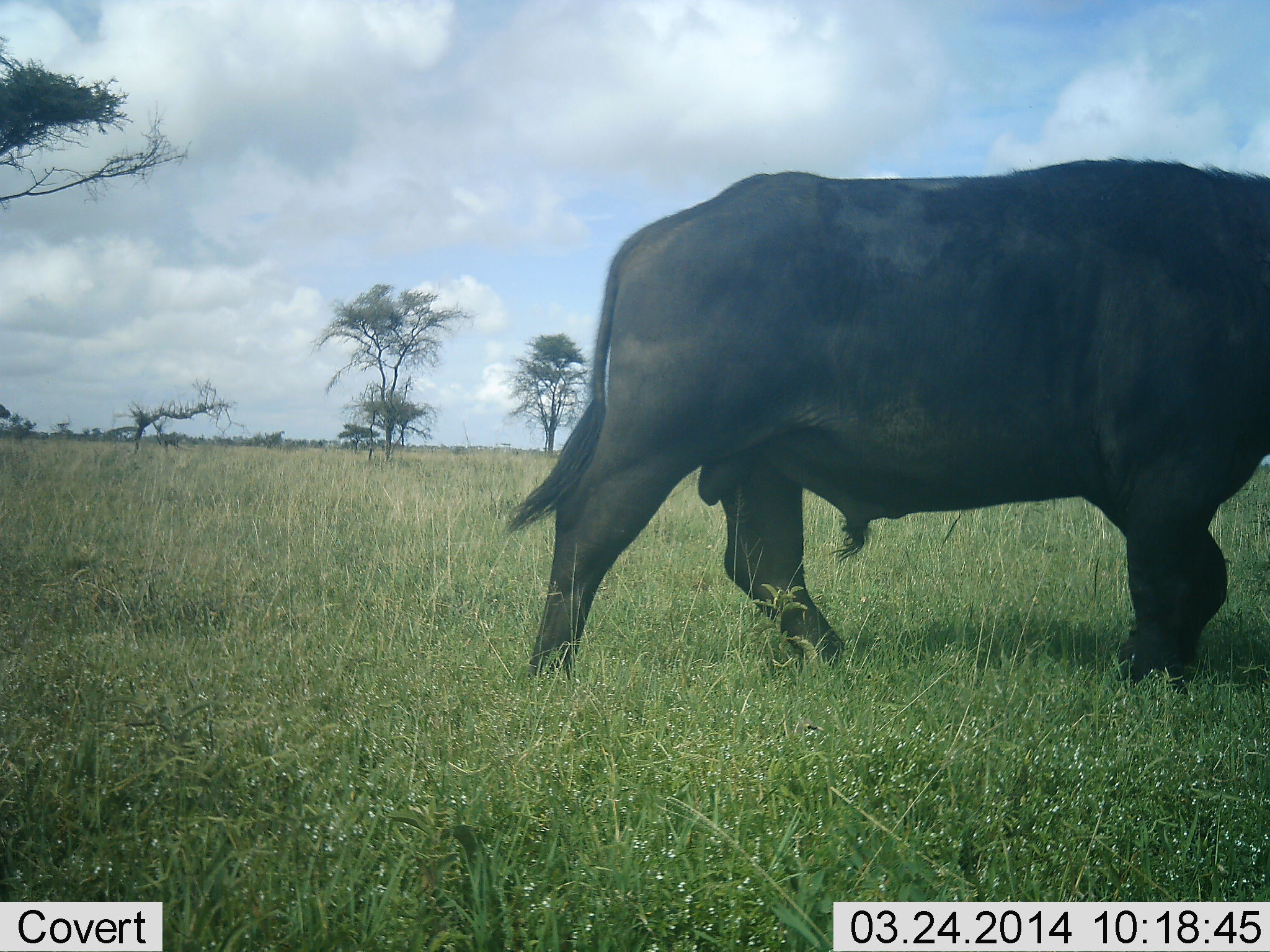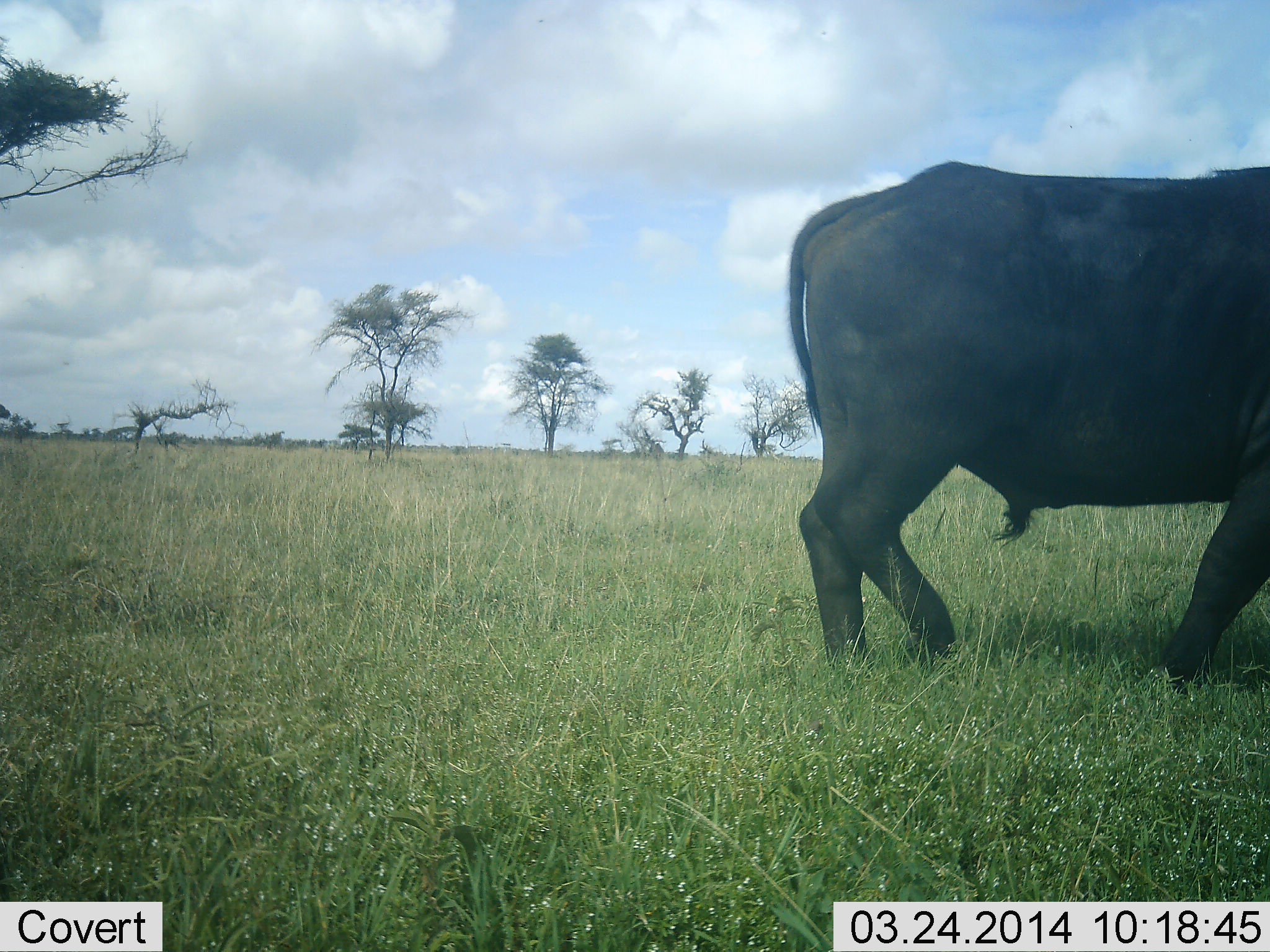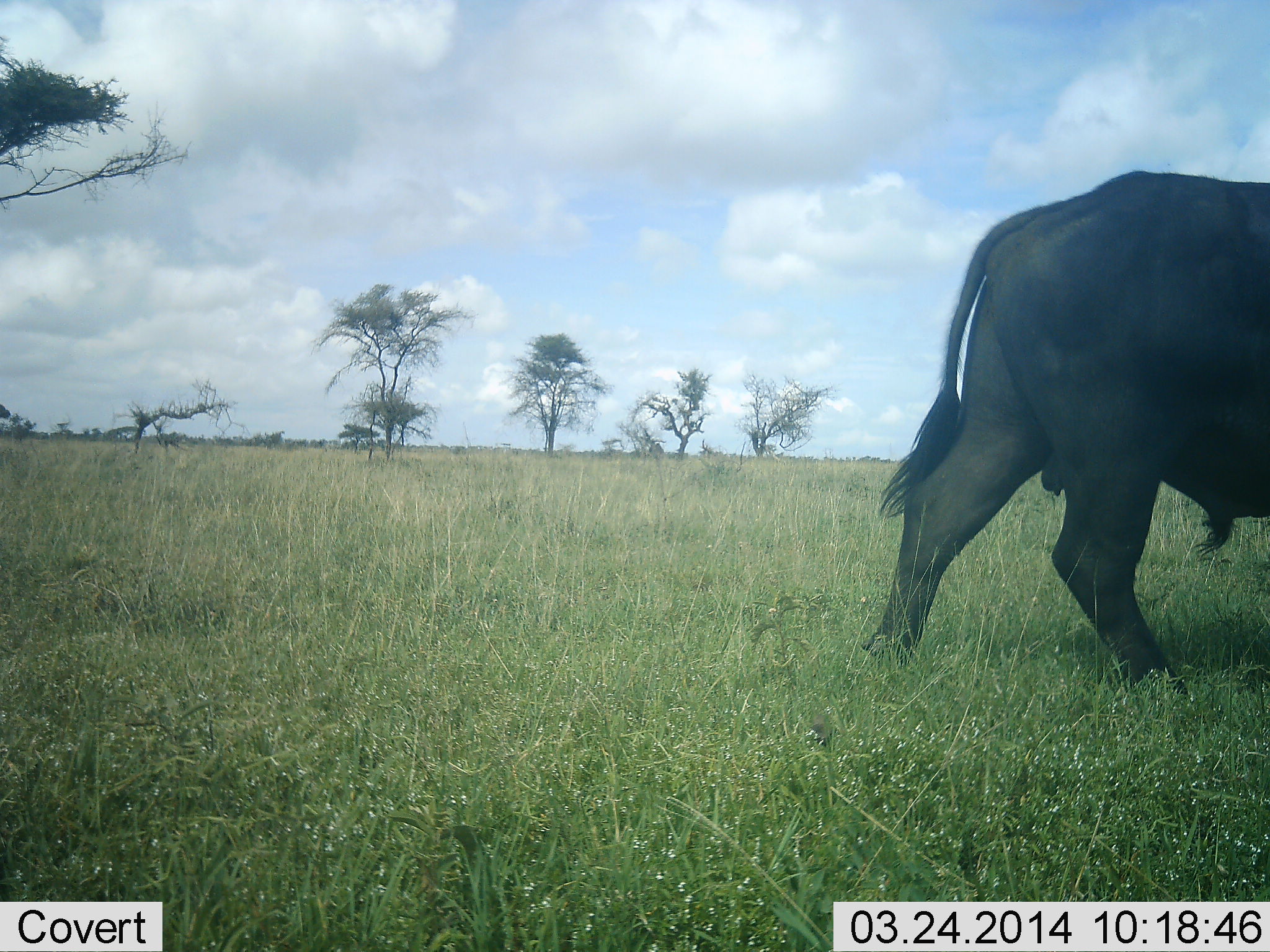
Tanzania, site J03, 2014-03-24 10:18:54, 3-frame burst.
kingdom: Animalia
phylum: Chordata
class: Mammalia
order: Artiodactyla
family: Bovidae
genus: Syncerus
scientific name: Syncerus caffer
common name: cape buffalo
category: buffalo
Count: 1.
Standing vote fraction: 0%.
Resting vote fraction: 0%.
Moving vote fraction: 100%.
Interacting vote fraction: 0%.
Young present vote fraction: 0%.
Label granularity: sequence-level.